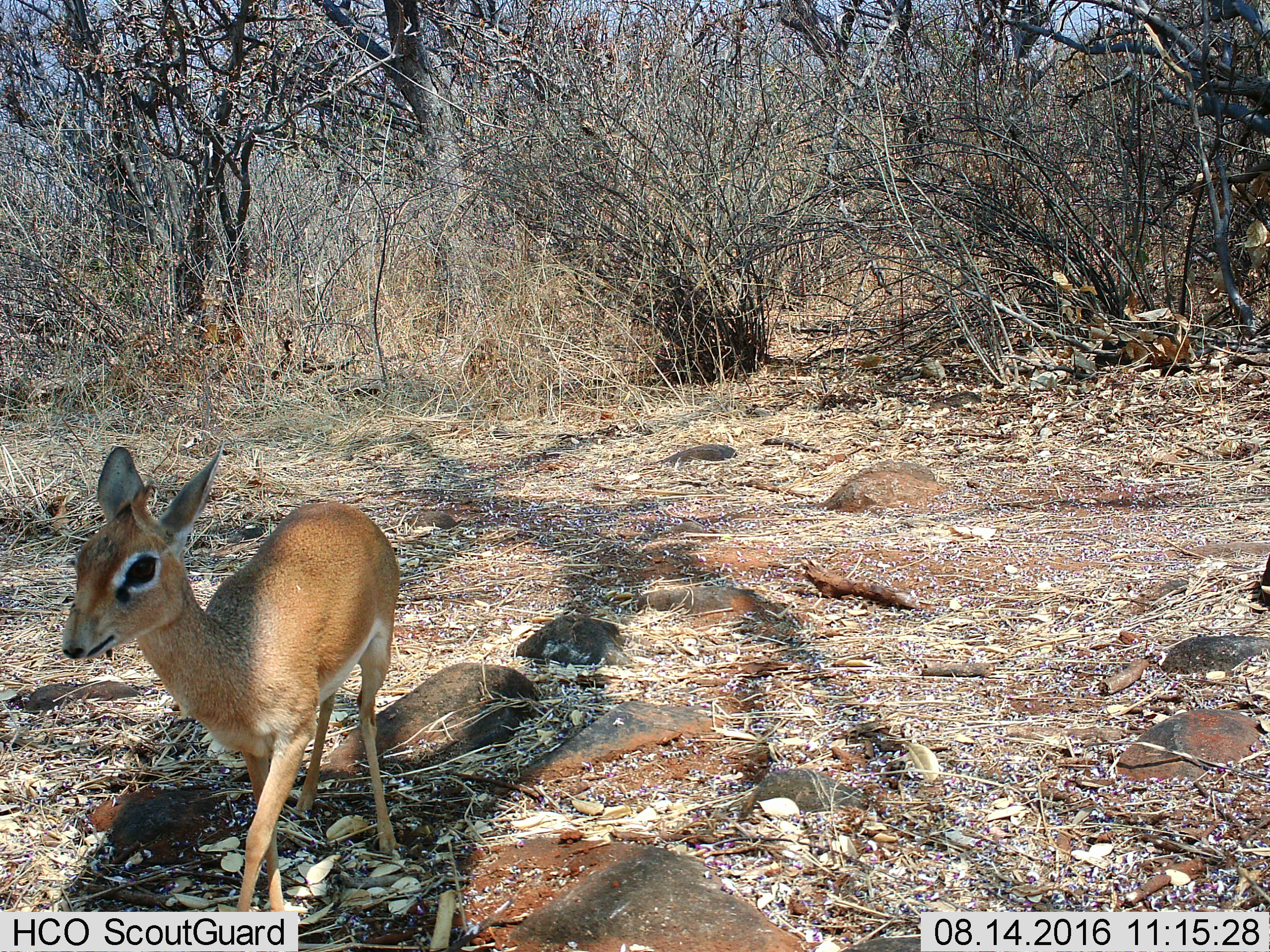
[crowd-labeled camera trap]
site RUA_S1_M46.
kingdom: Animalia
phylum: Chordata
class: Mammalia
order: Artiodactyla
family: Bovidae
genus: Madoqua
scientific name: Madoqua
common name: dik-dik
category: dikdik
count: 1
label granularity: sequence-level